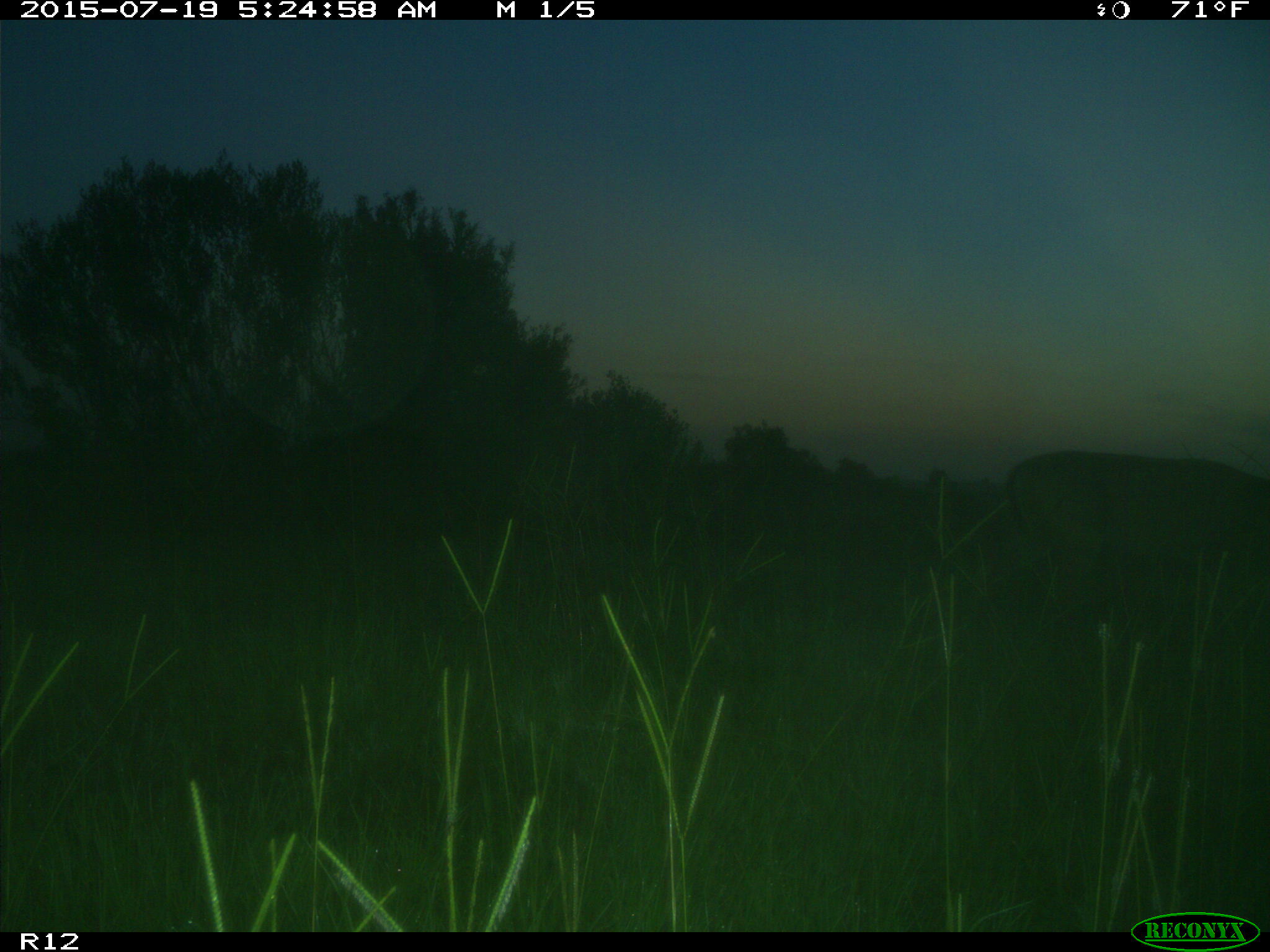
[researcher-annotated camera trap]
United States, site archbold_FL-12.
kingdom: Animalia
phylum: Chordata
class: Mammalia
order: Artiodactyla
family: Cervidae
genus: Odocoileus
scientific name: Odocoileus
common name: deer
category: unidentified deer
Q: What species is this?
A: Unidentified deer (deer) (Odocoileus).